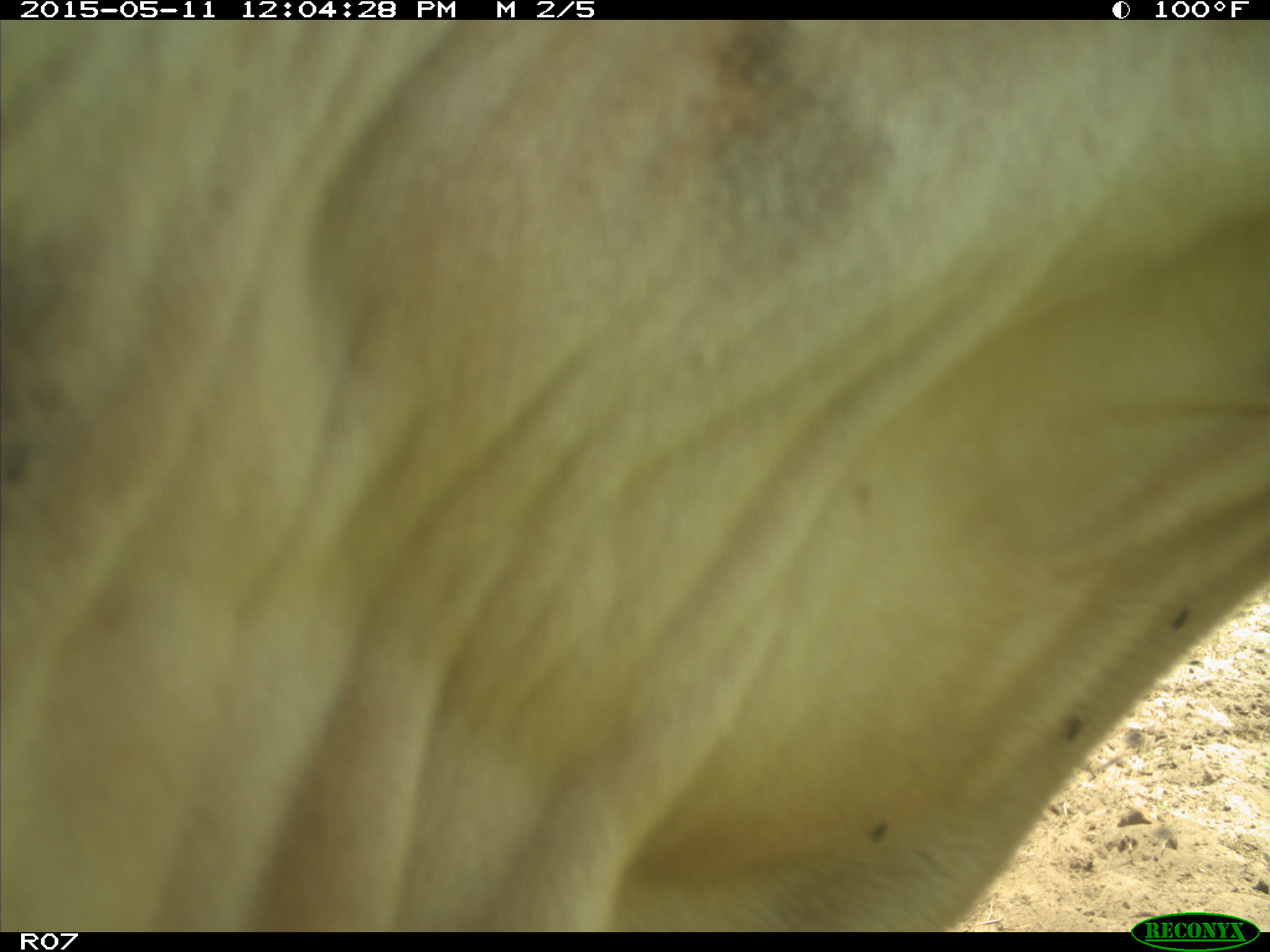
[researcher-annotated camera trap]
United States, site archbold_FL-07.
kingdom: Animalia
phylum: Chordata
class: Mammalia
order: Artiodactyla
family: Bovidae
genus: Bos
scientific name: Bos taurus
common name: domestic cow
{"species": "Bos taurus (domestic cow)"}